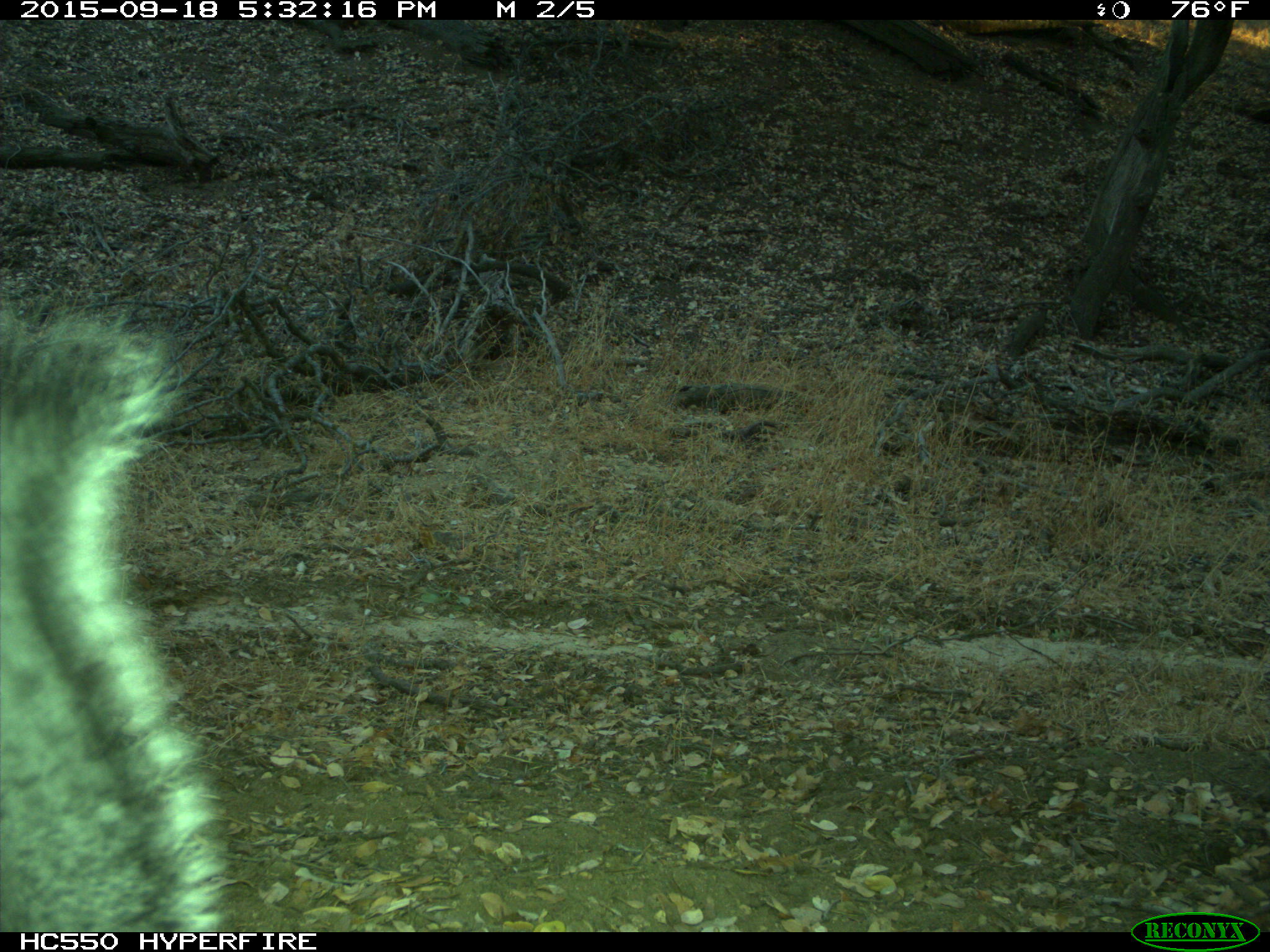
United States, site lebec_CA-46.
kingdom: Animalia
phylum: Chordata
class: Mammalia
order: Rodentia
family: Sciuridae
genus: Sciurus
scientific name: Sciurus carolinensis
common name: eastern gray squirrel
Sciurus carolinensis (eastern gray squirrel).